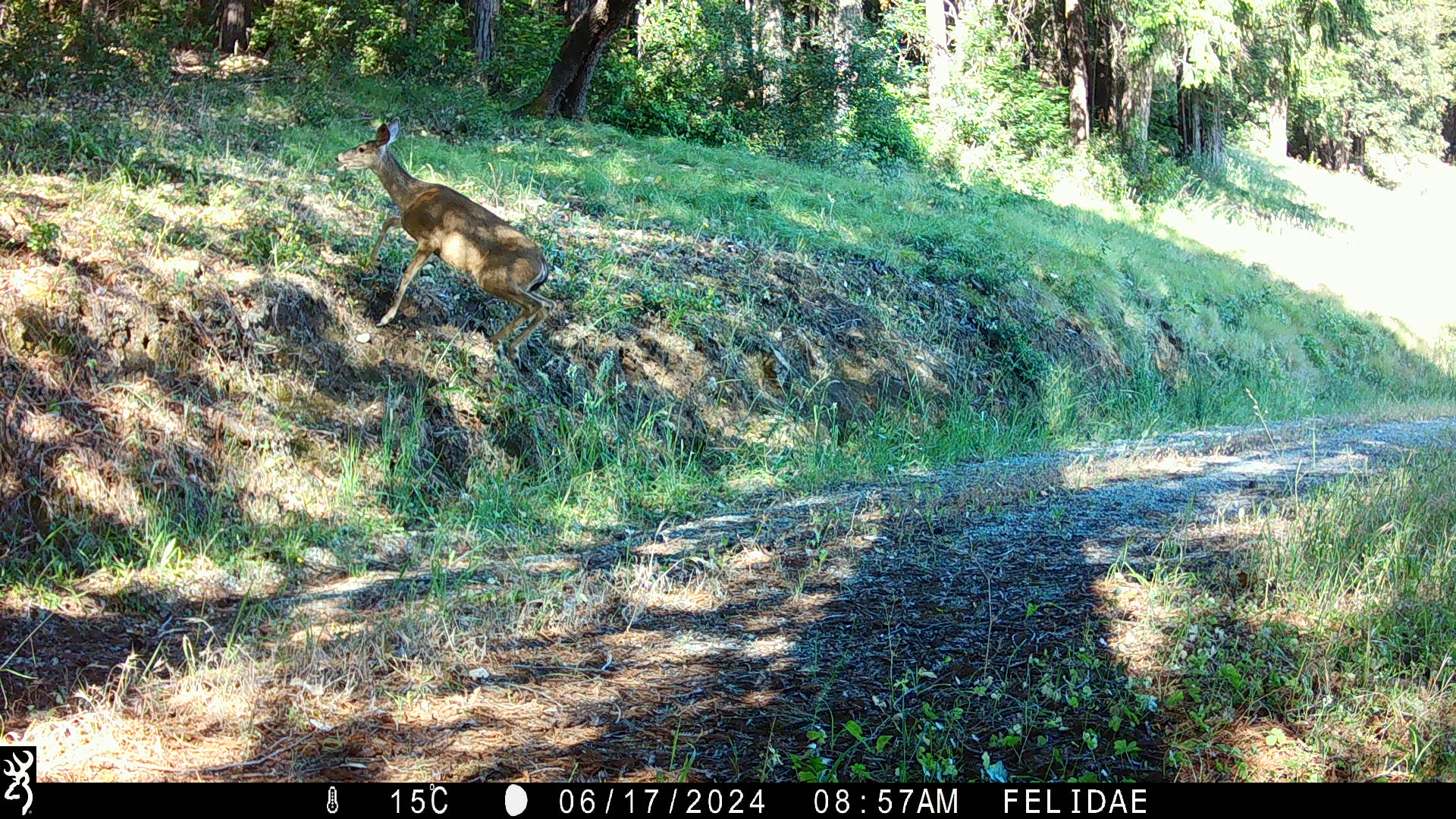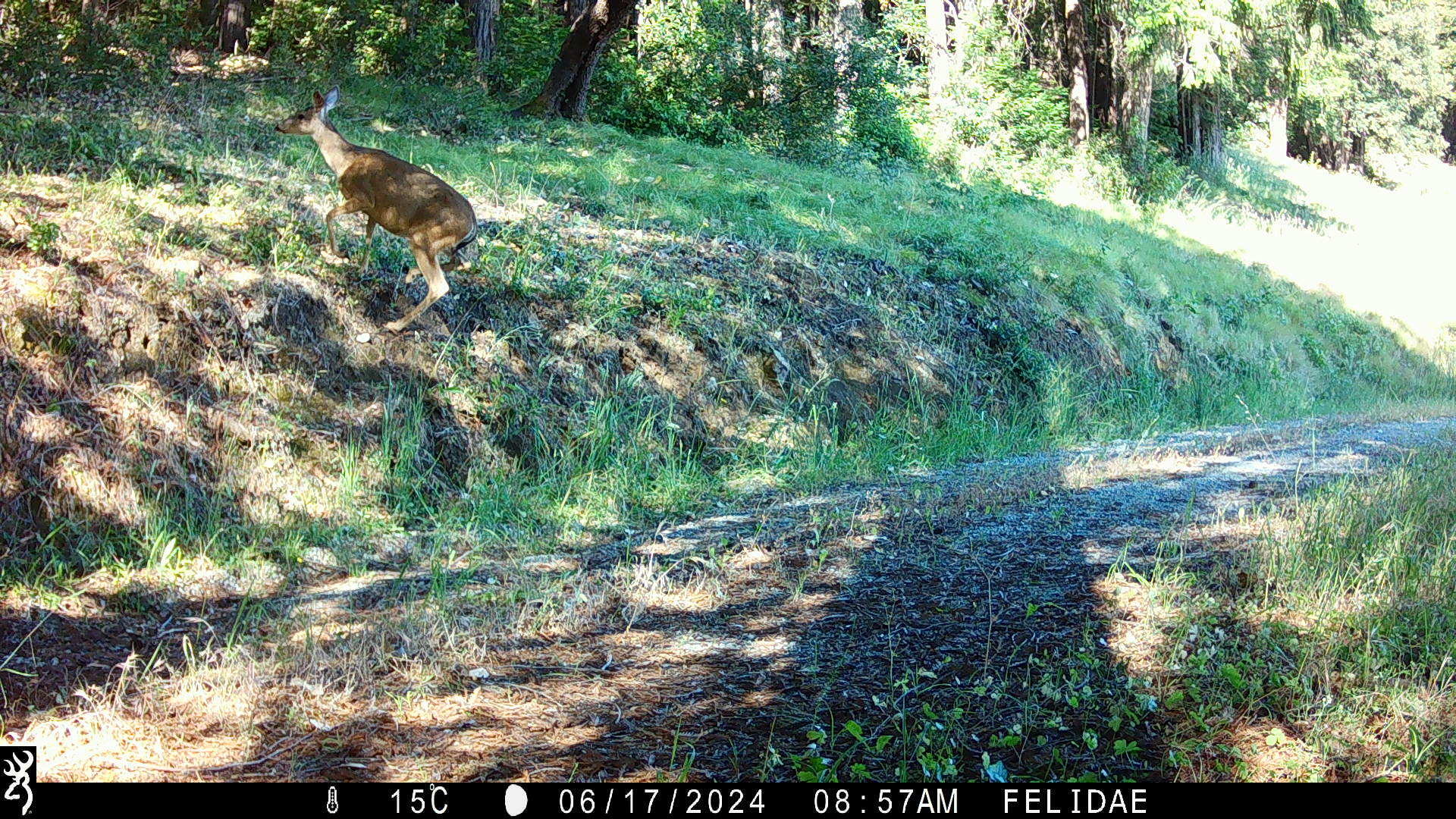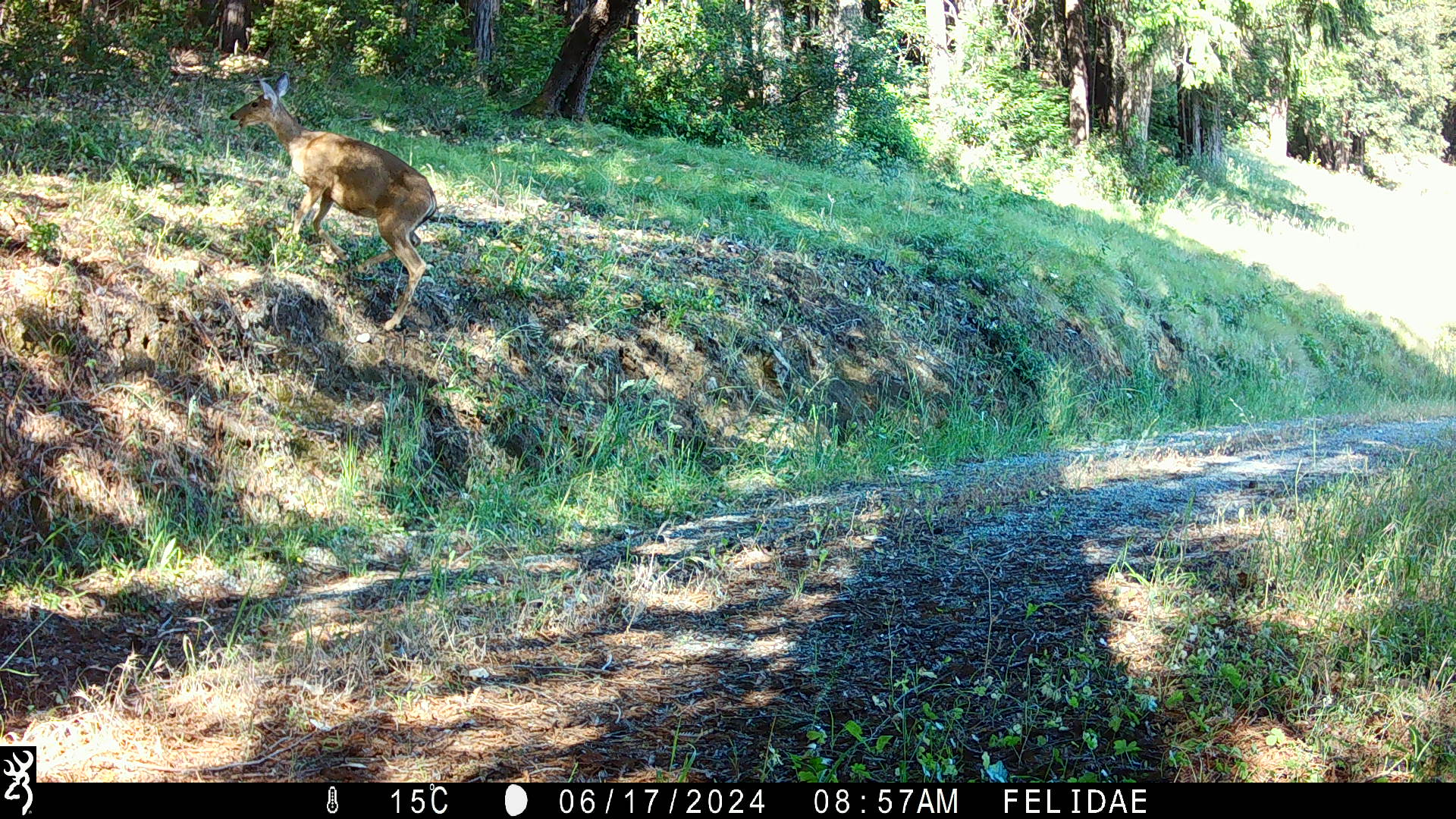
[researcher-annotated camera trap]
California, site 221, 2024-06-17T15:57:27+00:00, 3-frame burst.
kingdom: Animalia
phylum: Chordata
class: Mammalia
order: Artiodactyla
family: Cervidae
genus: Odocoileus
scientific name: Odocoileus hemionus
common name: mule deer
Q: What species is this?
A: Mule deer (Odocoileus hemionus).